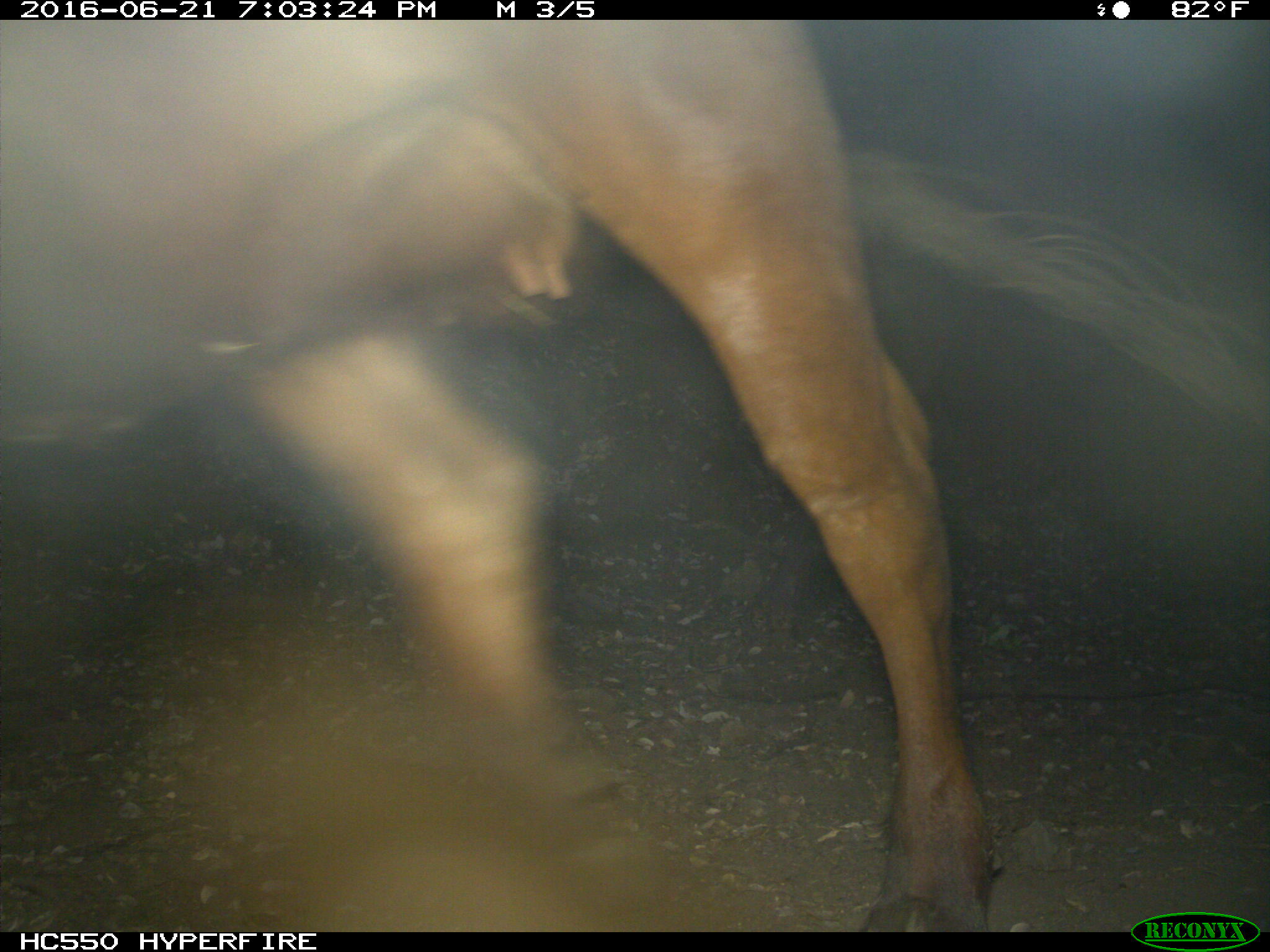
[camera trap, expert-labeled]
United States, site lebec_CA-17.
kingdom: Animalia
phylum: Chordata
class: Mammalia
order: Artiodactyla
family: Bovidae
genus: Bos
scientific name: Bos taurus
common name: domestic cow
Bos taurus (domestic cow).